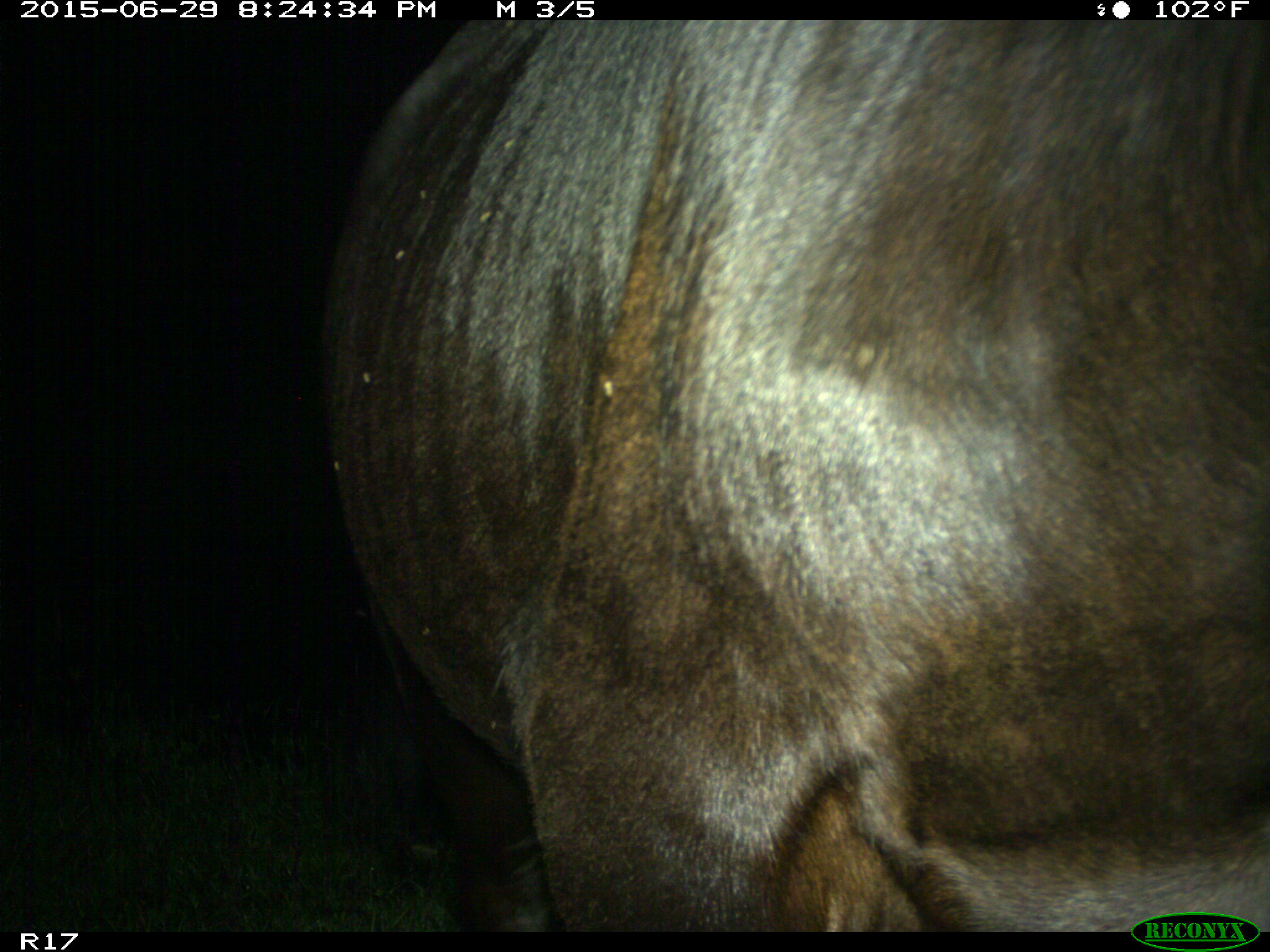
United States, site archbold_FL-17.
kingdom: Animalia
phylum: Chordata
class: Mammalia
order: Artiodactyla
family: Bovidae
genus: Bos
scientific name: Bos taurus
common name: domestic cow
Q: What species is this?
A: Bos taurus (domestic cow).